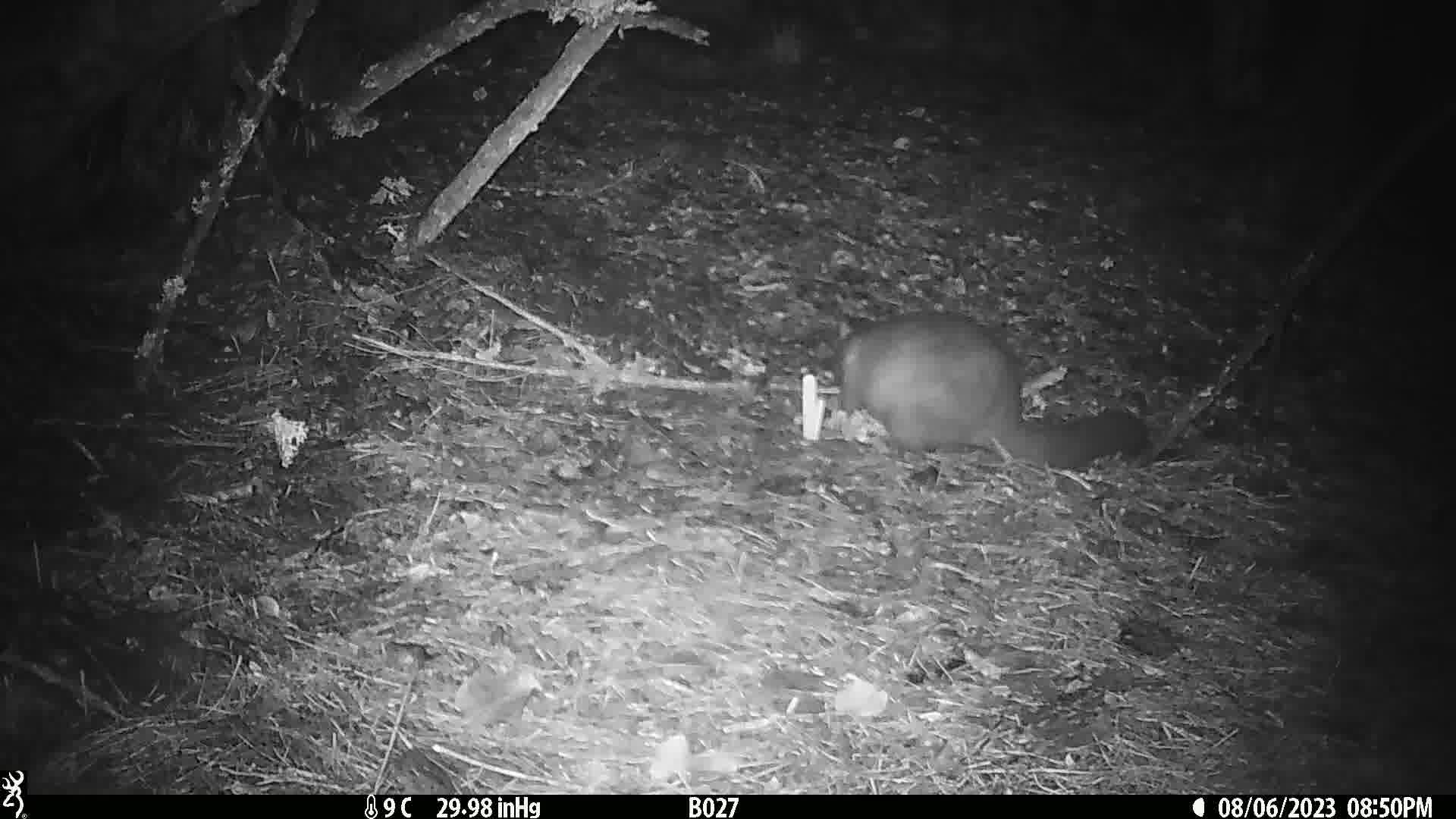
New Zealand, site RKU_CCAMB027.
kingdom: Animalia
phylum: Chordata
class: Mammalia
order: Diprotodontia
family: Phalangeridae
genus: Trichosurus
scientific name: Trichosurus vulpecula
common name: common brushtail possum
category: possum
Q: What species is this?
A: Possum (common brushtail possum) (Trichosurus vulpecula).